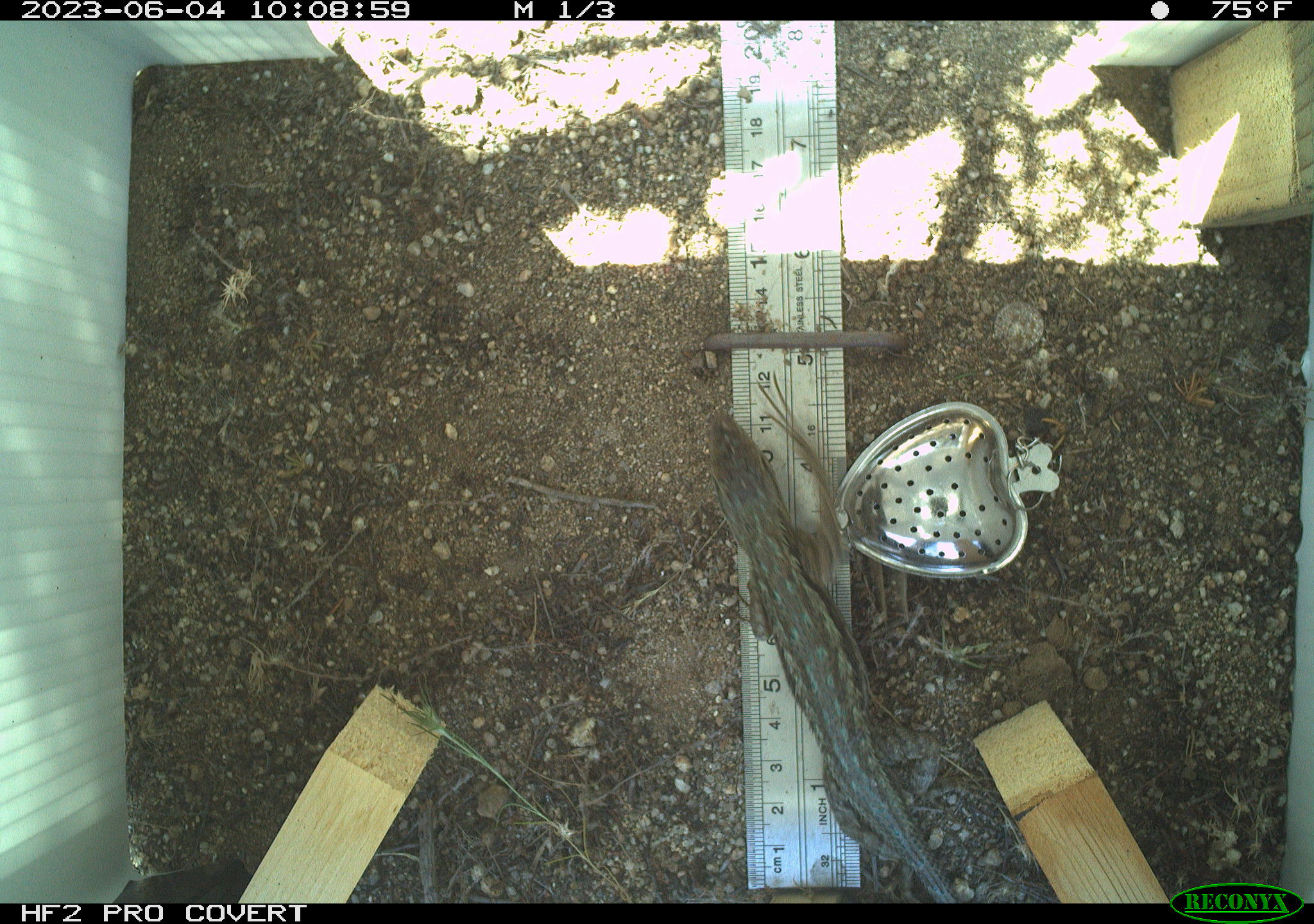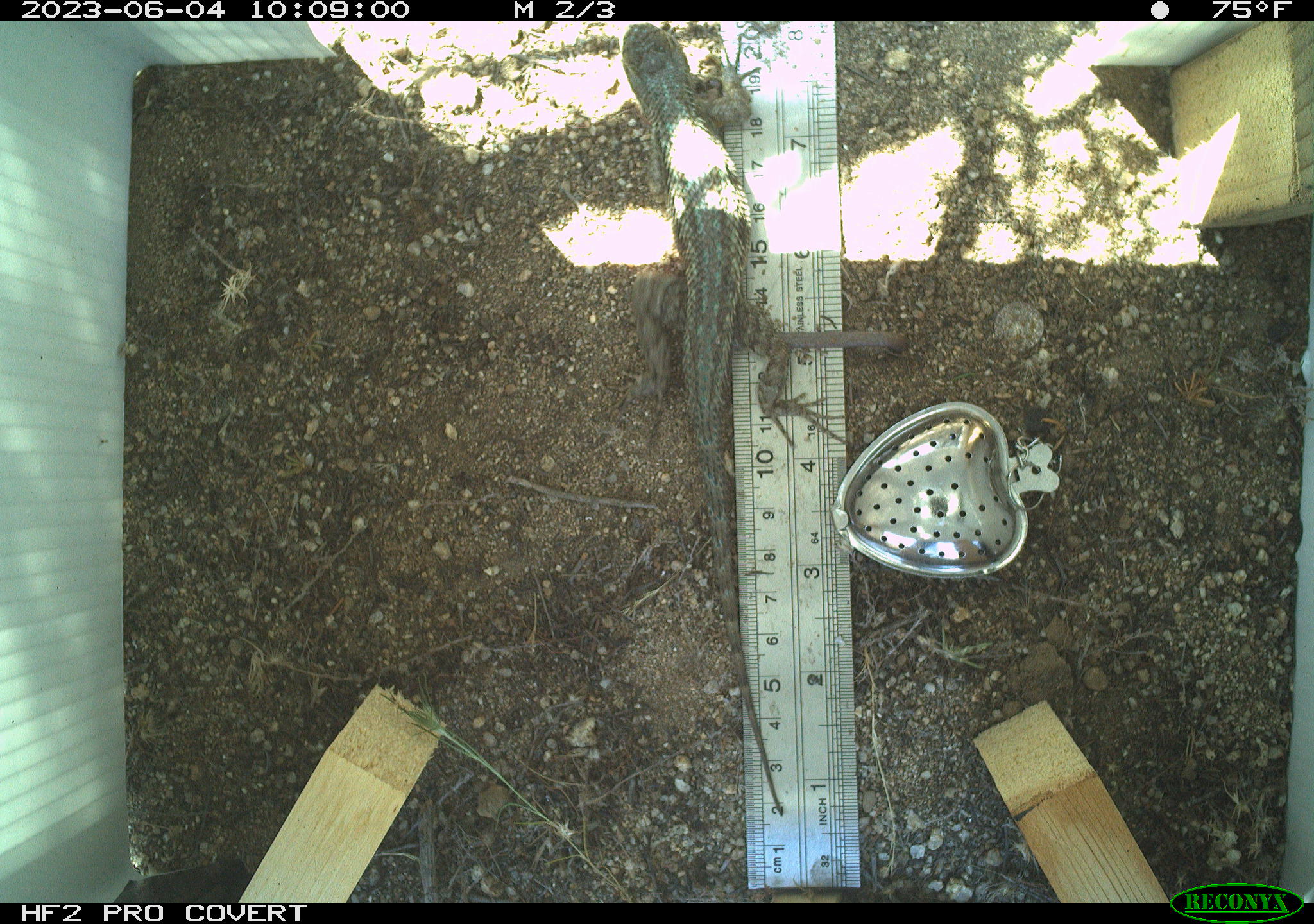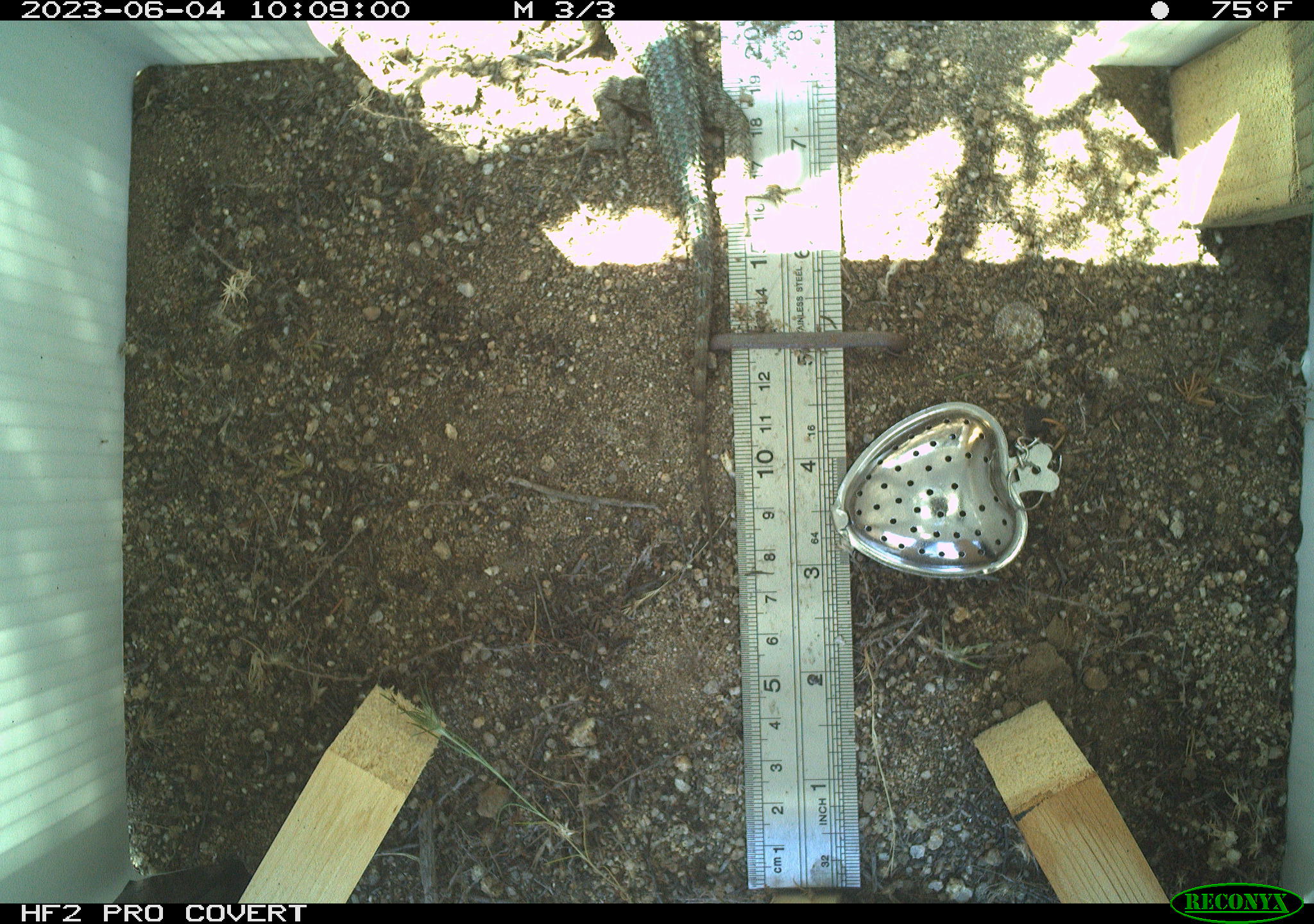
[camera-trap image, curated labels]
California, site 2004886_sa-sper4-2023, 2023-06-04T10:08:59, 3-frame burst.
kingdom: Animalia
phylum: Chordata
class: Reptilia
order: Squamata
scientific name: Squamata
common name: lizards and snakes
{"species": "lizards and snakes (Squamata)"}